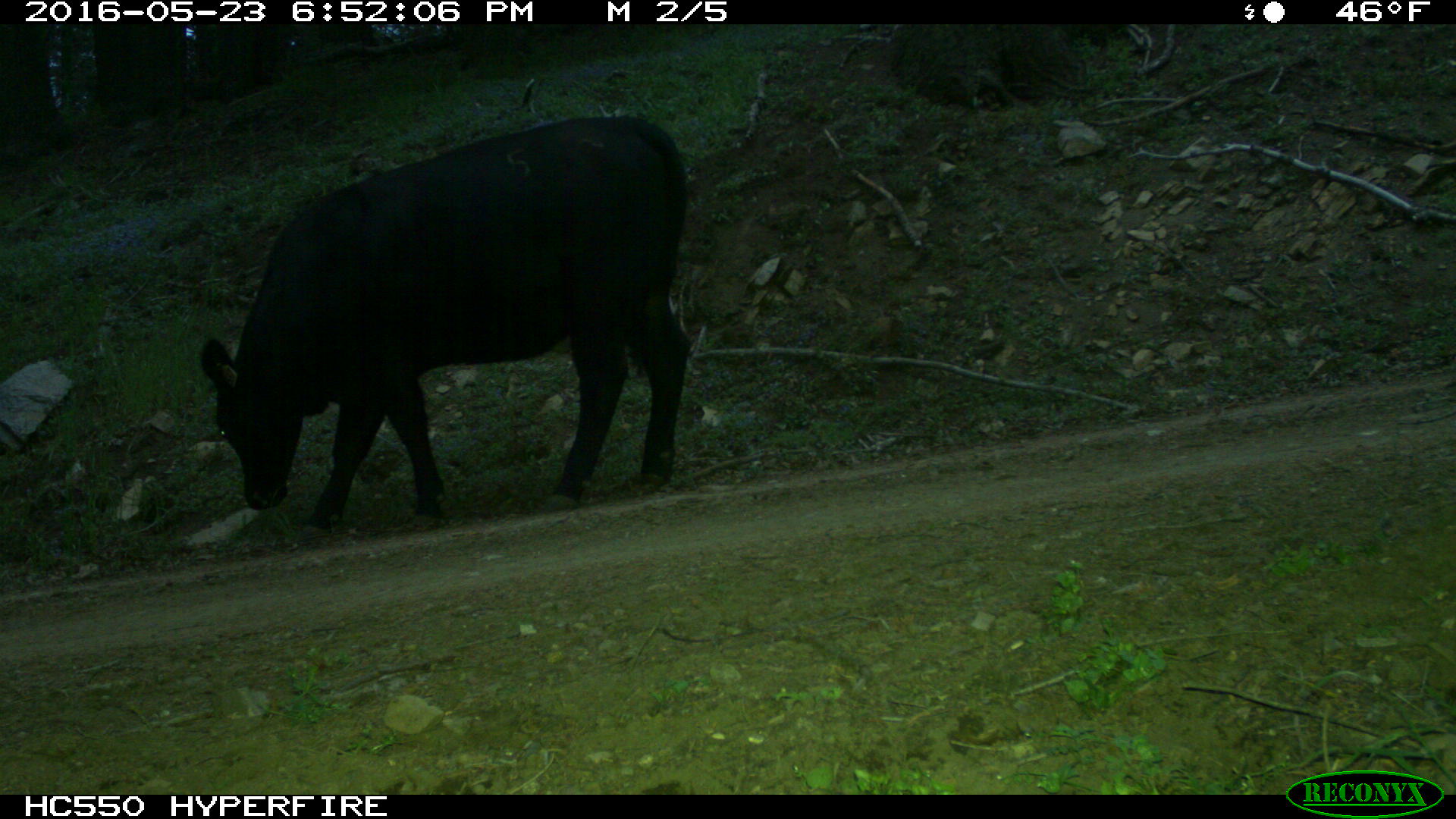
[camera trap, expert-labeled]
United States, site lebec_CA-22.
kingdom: Animalia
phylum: Chordata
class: Mammalia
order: Artiodactyla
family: Bovidae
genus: Bos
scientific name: Bos taurus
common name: domestic cow